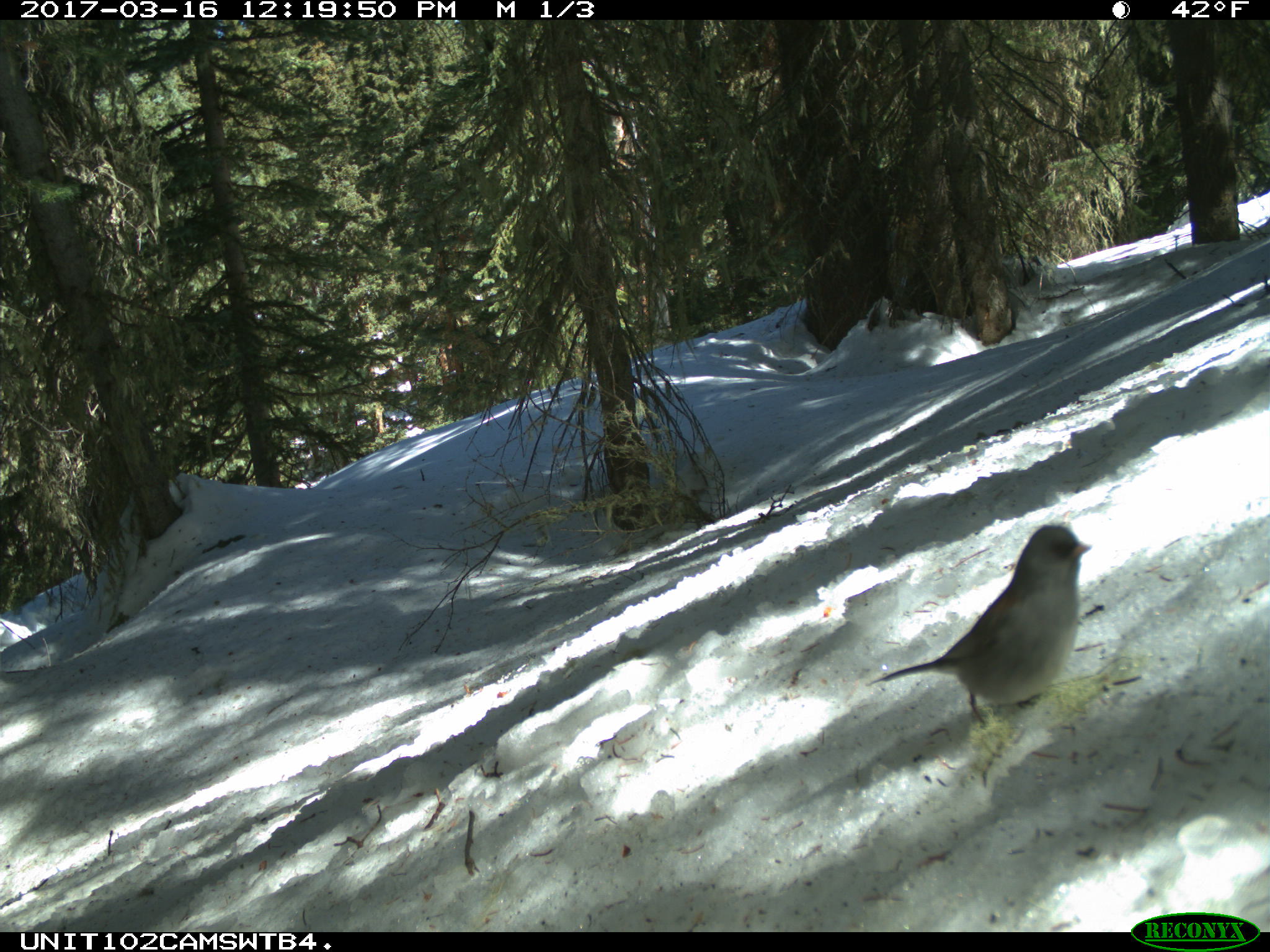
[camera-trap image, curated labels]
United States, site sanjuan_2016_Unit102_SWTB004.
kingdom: Animalia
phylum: Chordata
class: Aves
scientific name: Aves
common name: birds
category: unidentified bird